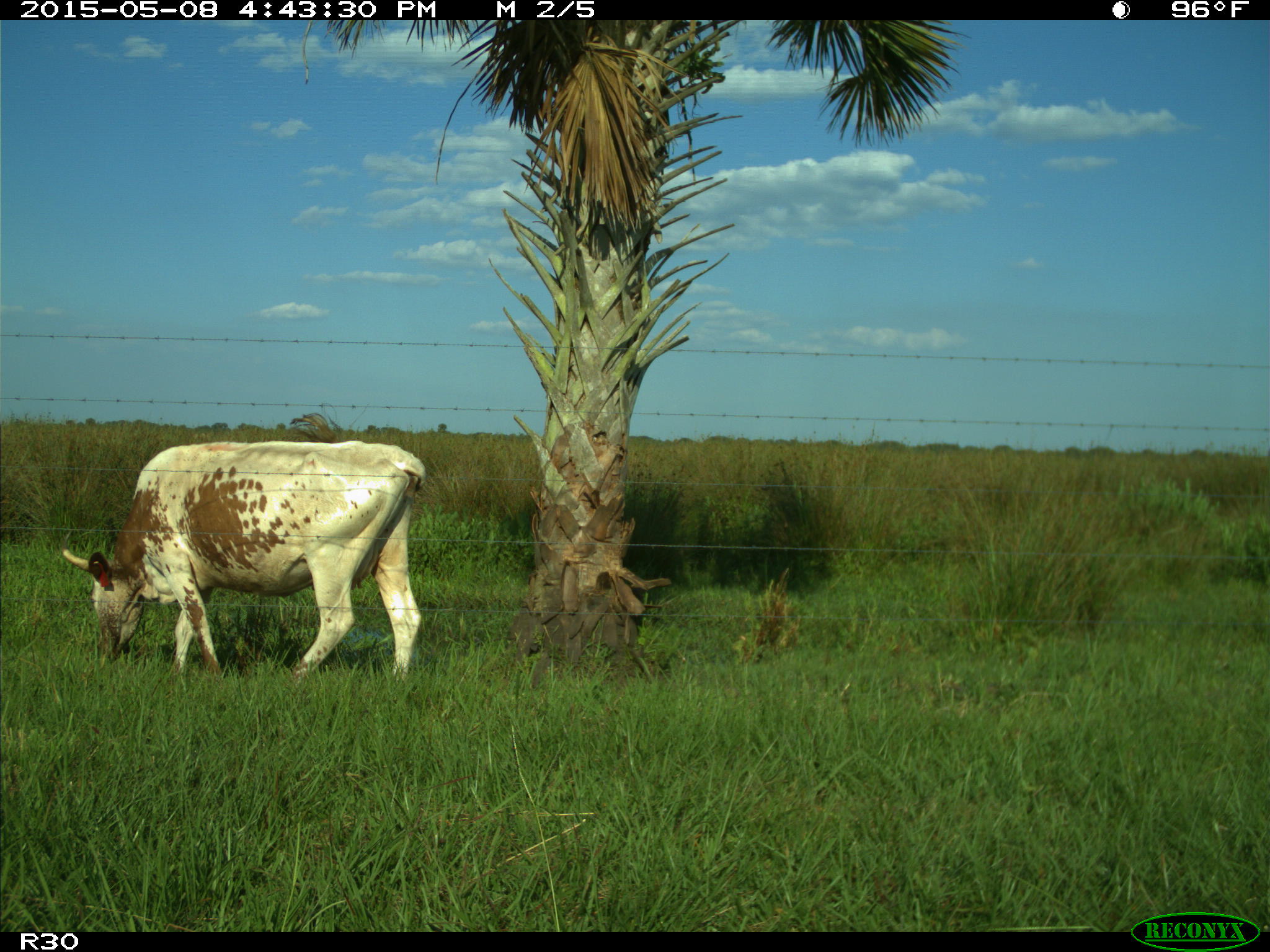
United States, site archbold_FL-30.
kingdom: Animalia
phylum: Chordata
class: Mammalia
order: Artiodactyla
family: Bovidae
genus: Bos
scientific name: Bos taurus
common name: domestic cow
Bos taurus (domestic cow).